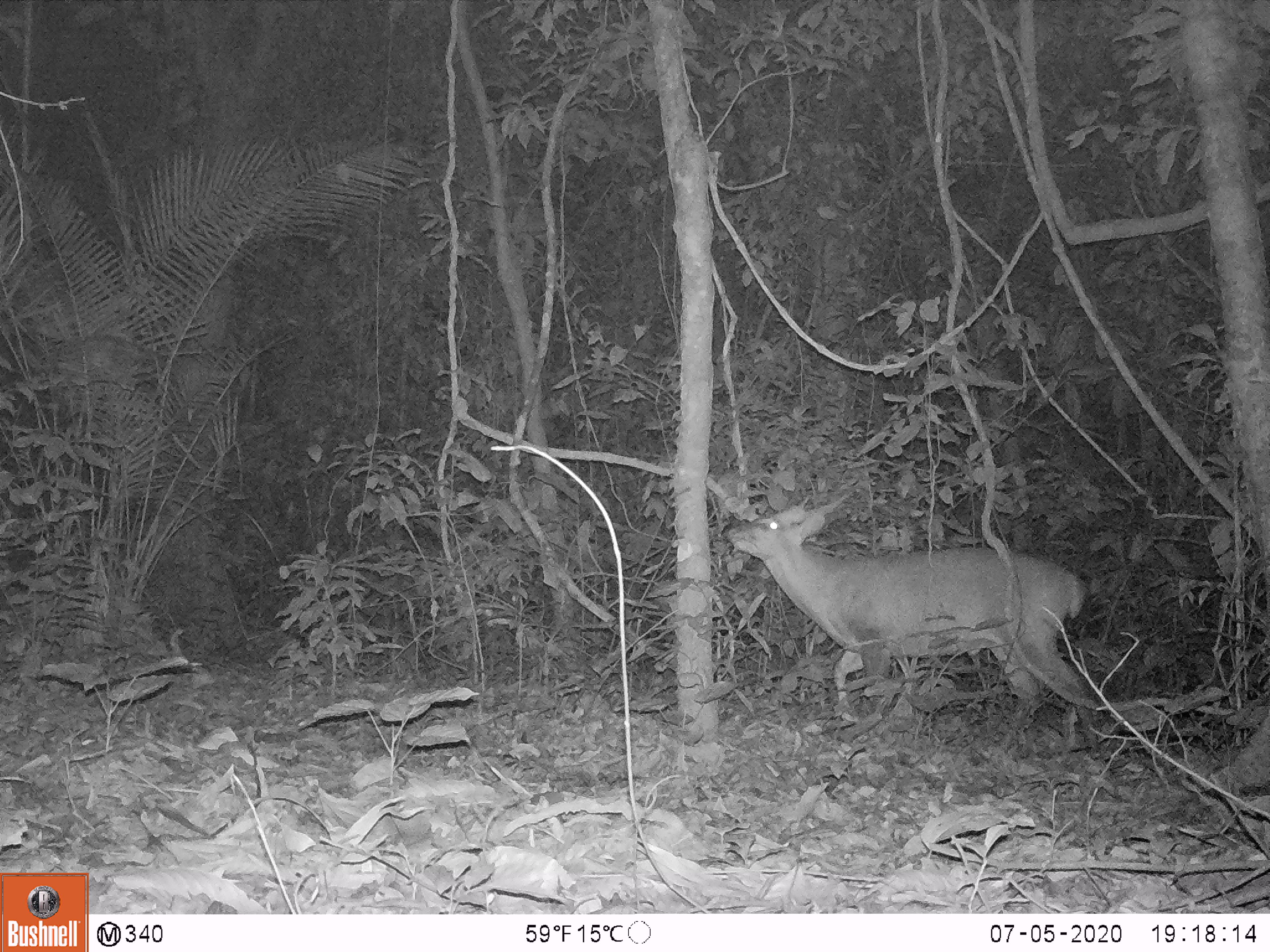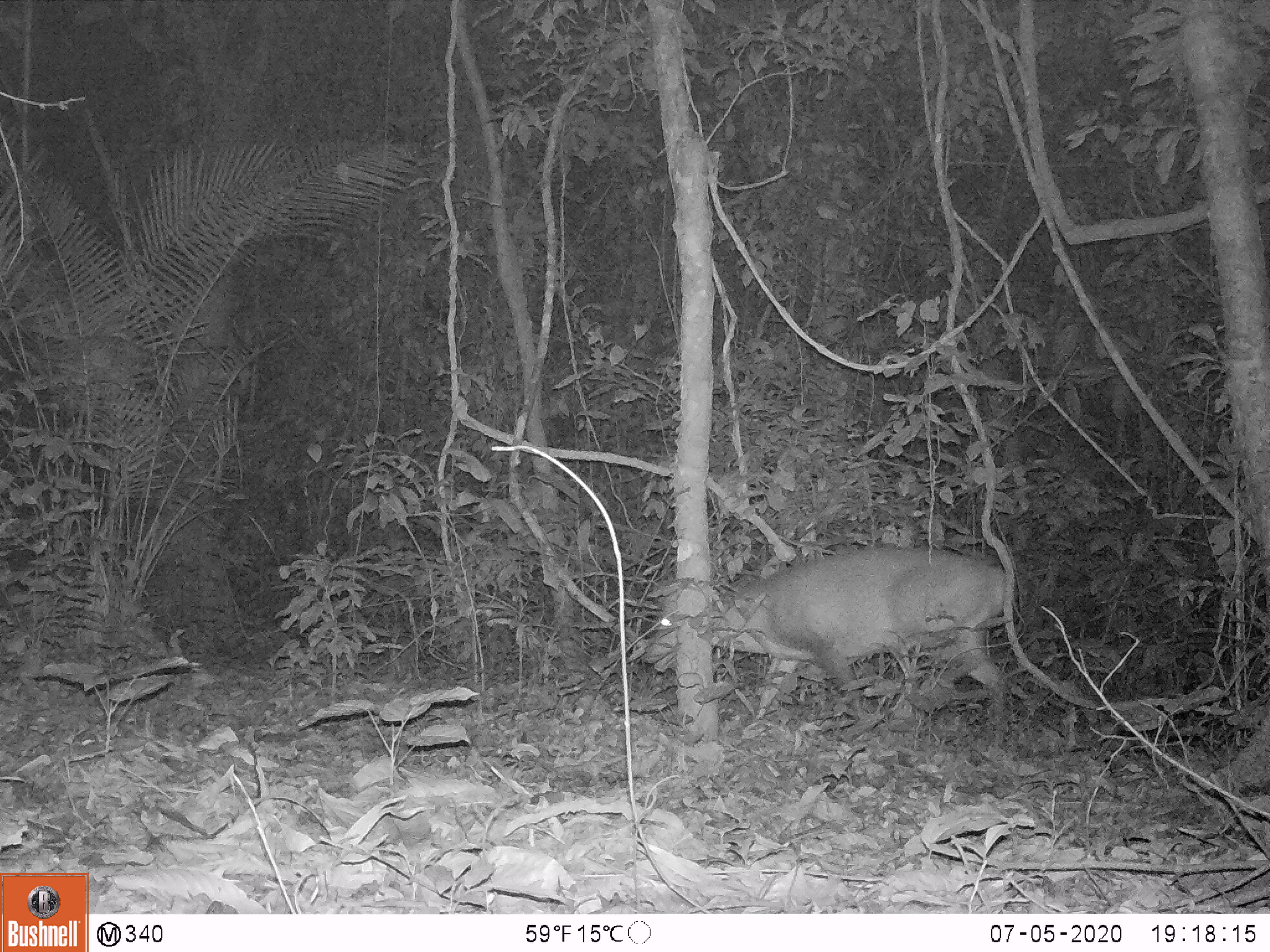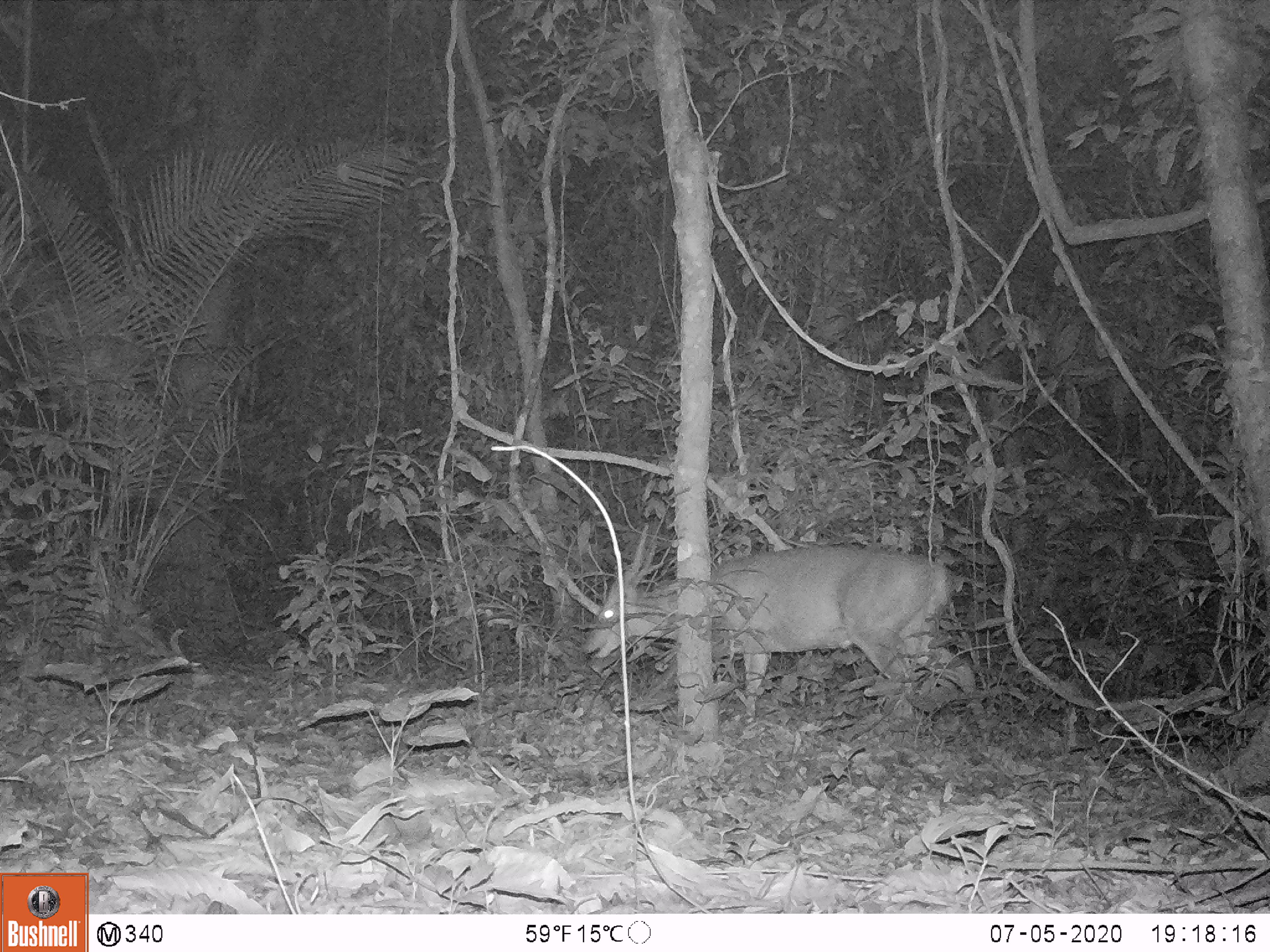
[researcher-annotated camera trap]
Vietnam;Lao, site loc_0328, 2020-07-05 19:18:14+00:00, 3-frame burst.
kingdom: Animalia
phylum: Chordata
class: Mammalia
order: Artiodactyla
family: Cervidae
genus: Muntiacus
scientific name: Muntiacus vuquangensis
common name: large-antlered muntjac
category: large antlered muntjac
Large antlered muntjac (large-antlered muntjac) (Muntiacus vuquangensis). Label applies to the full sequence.